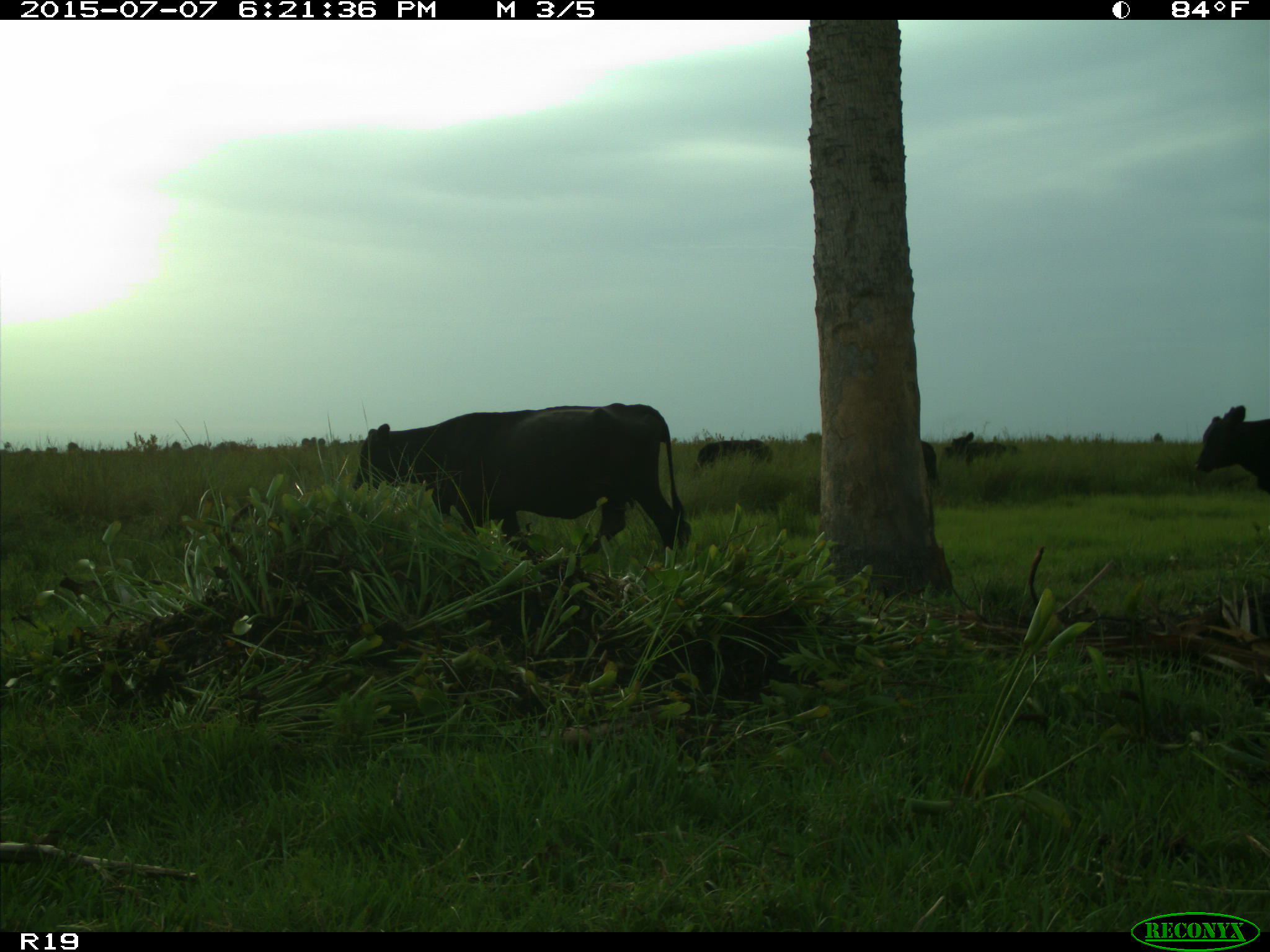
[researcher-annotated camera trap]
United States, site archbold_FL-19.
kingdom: Animalia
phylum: Chordata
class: Mammalia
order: Artiodactyla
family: Bovidae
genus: Bos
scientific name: Bos taurus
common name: domestic cow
Bos taurus (domestic cow).